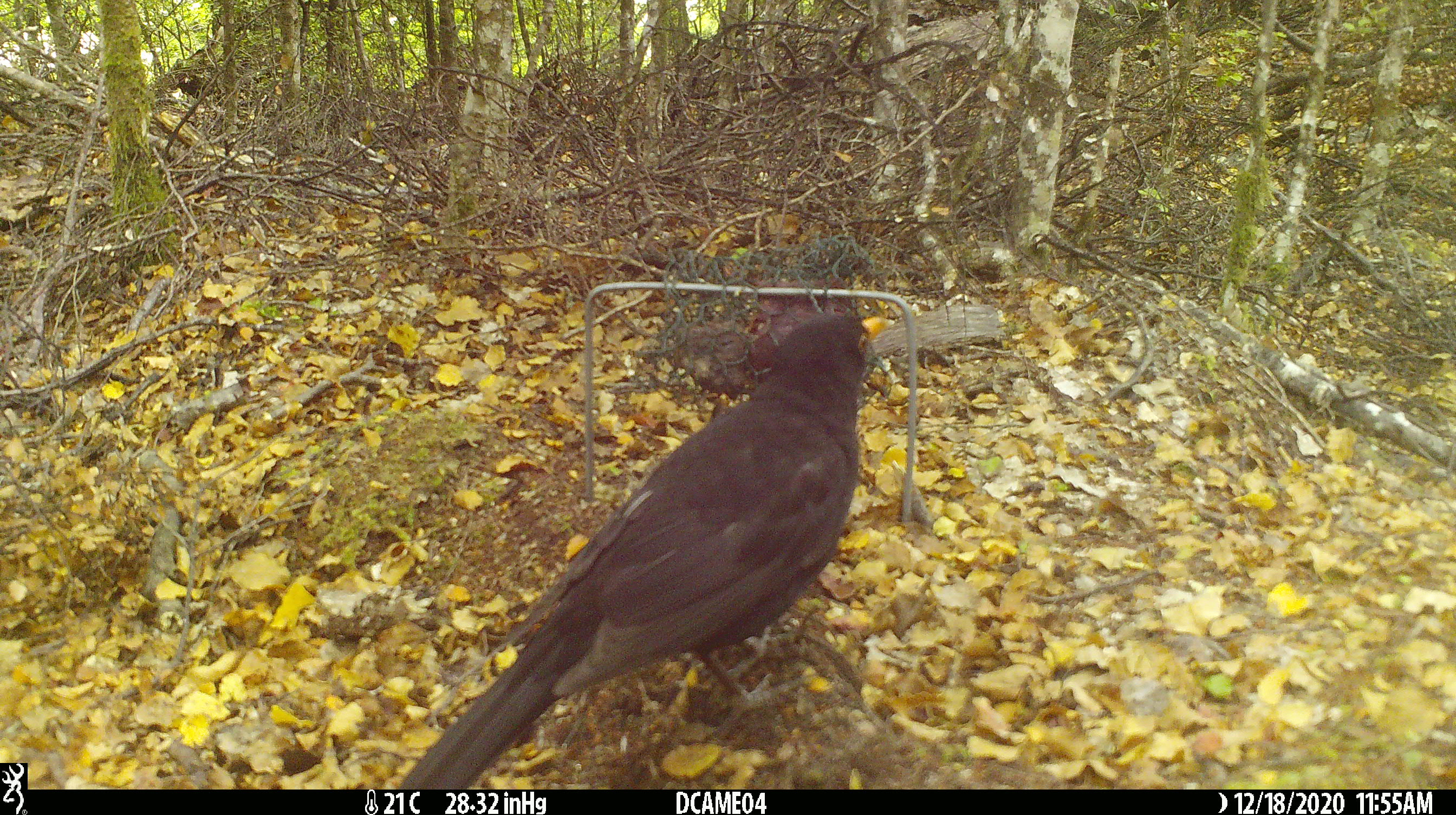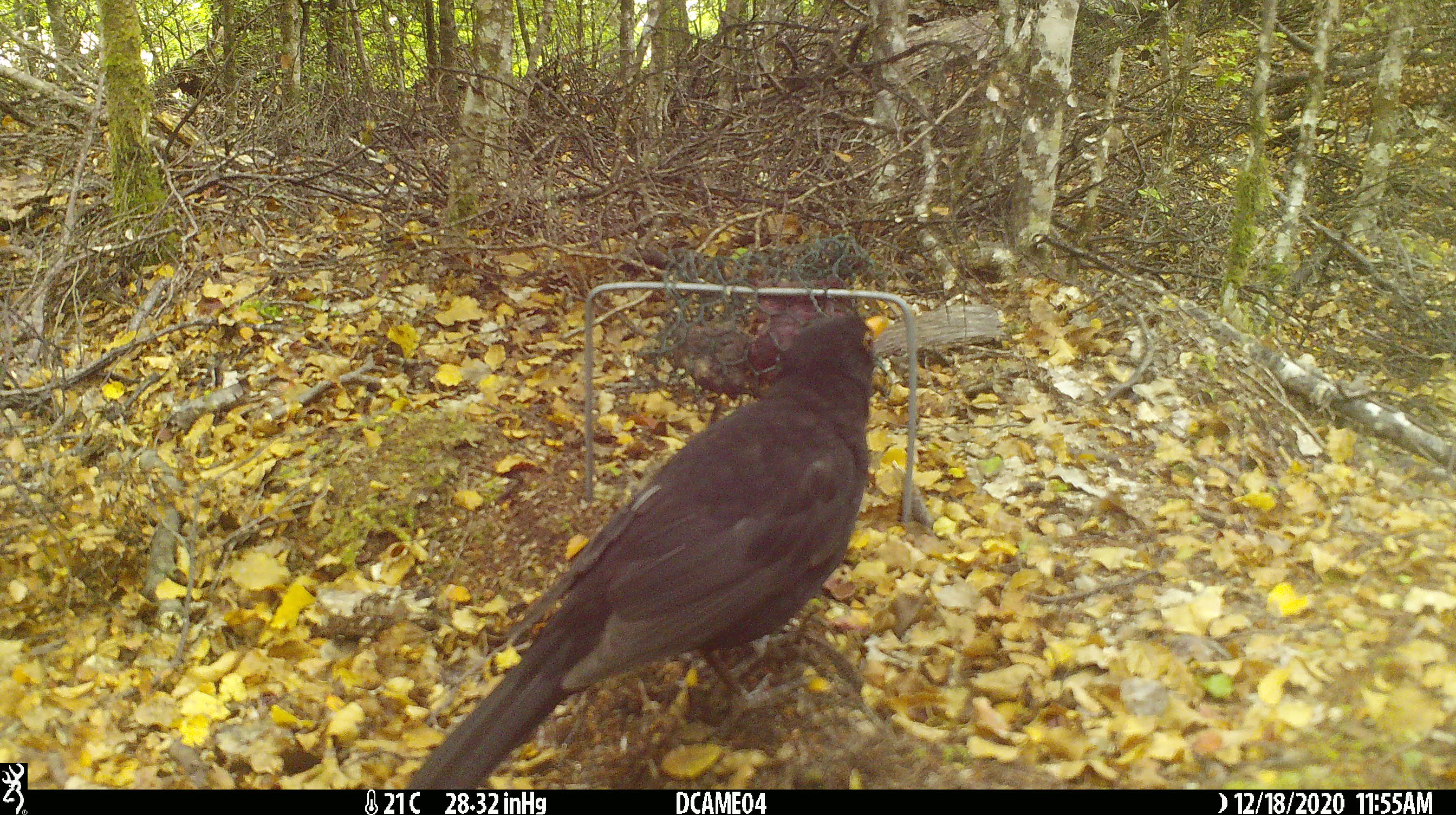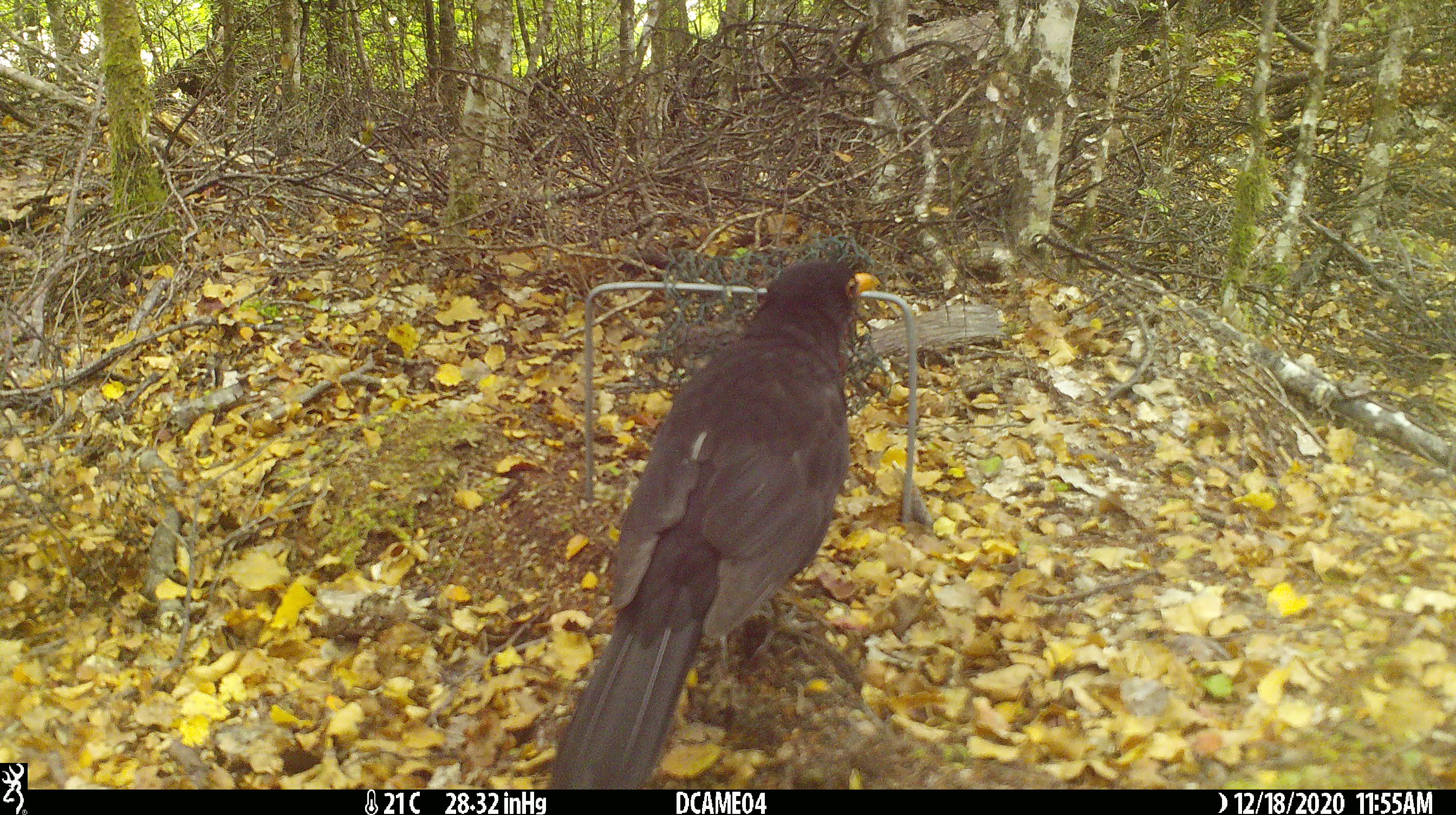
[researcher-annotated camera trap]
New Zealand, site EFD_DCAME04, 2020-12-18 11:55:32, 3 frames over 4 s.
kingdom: Animalia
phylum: Chordata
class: Aves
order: Passeriformes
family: Turdidae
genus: Turdus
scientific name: Turdus merula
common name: eurasian blackbird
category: blackbird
Blackbird (eurasian blackbird) (Turdus merula).